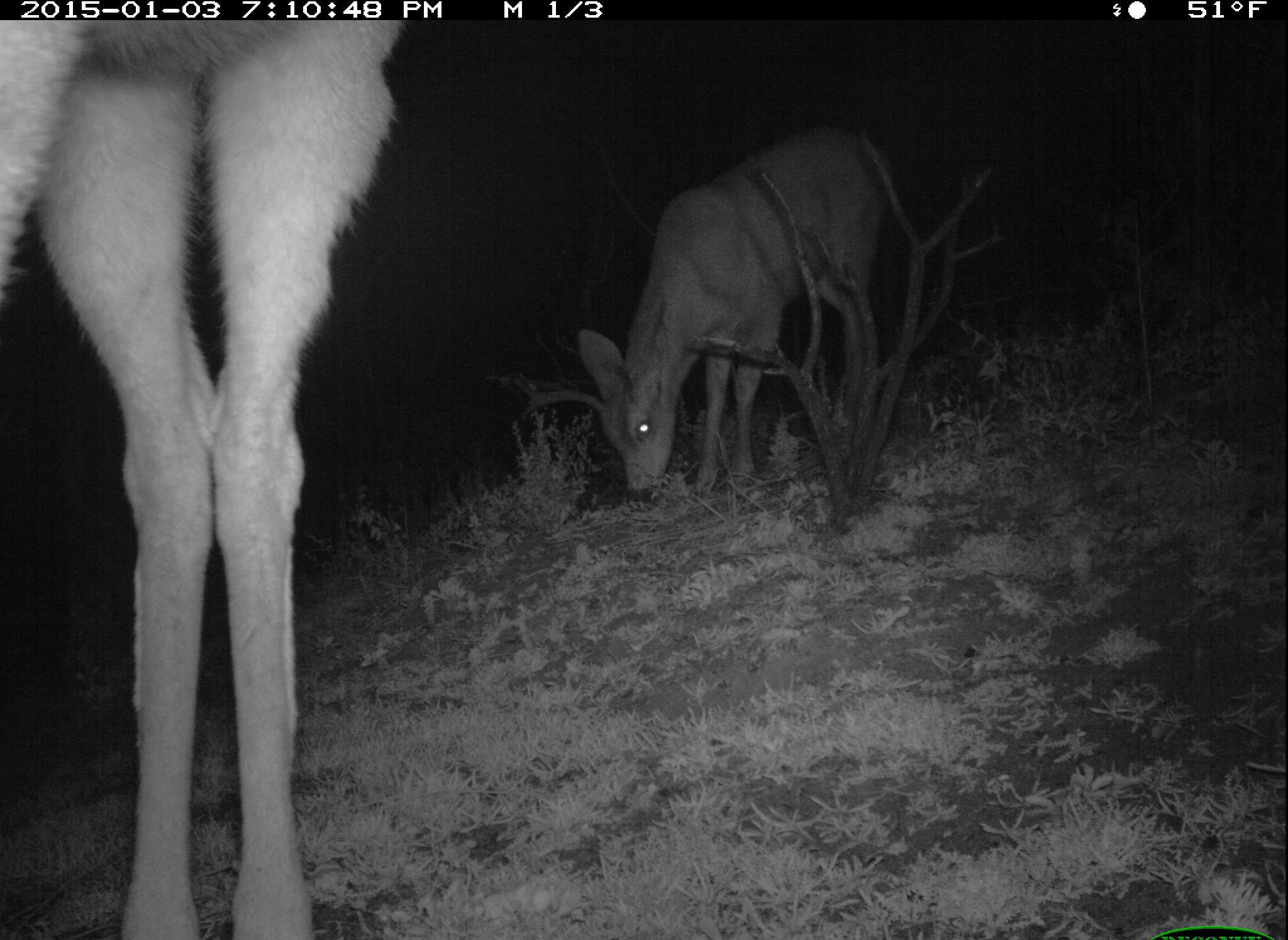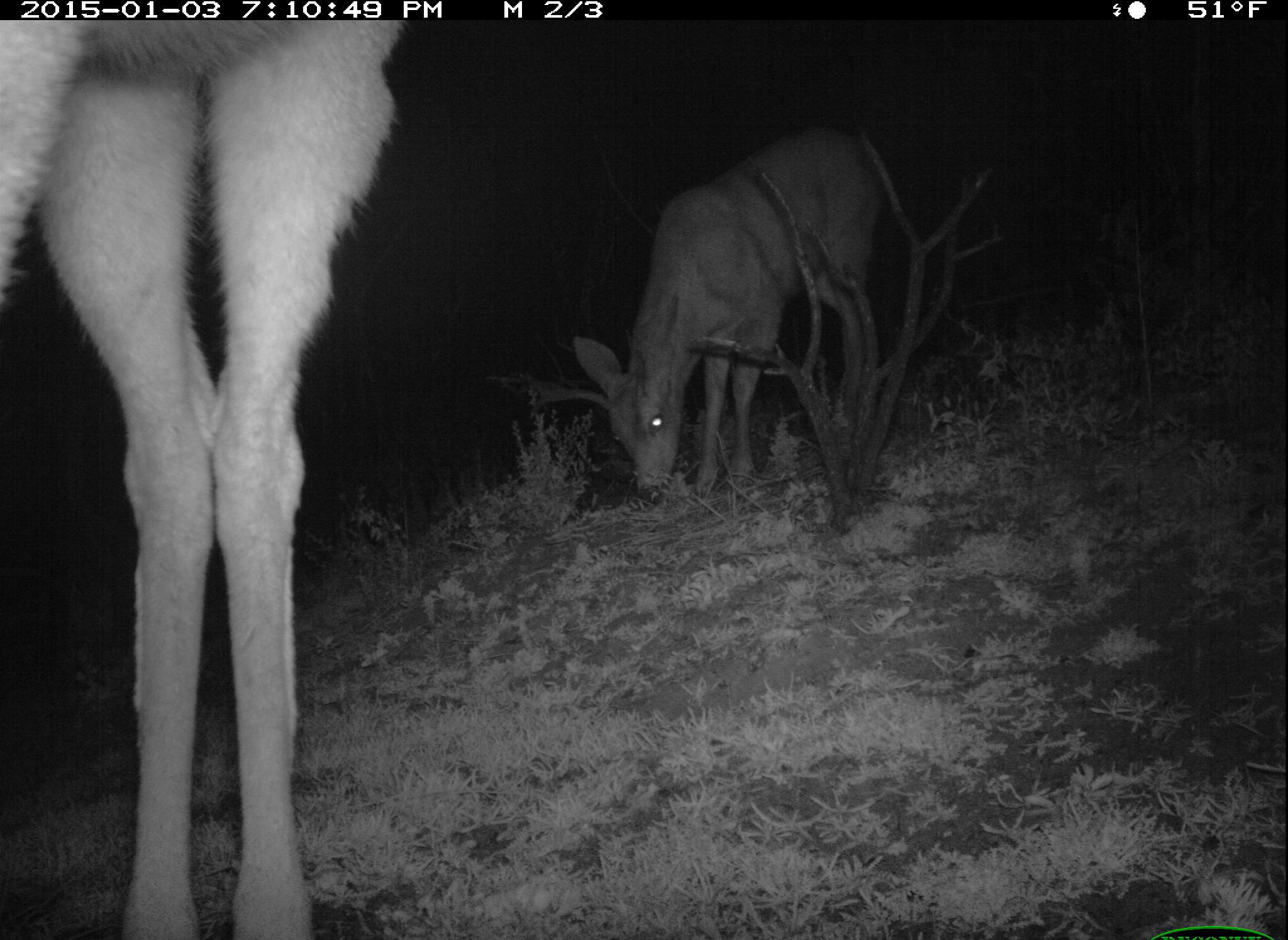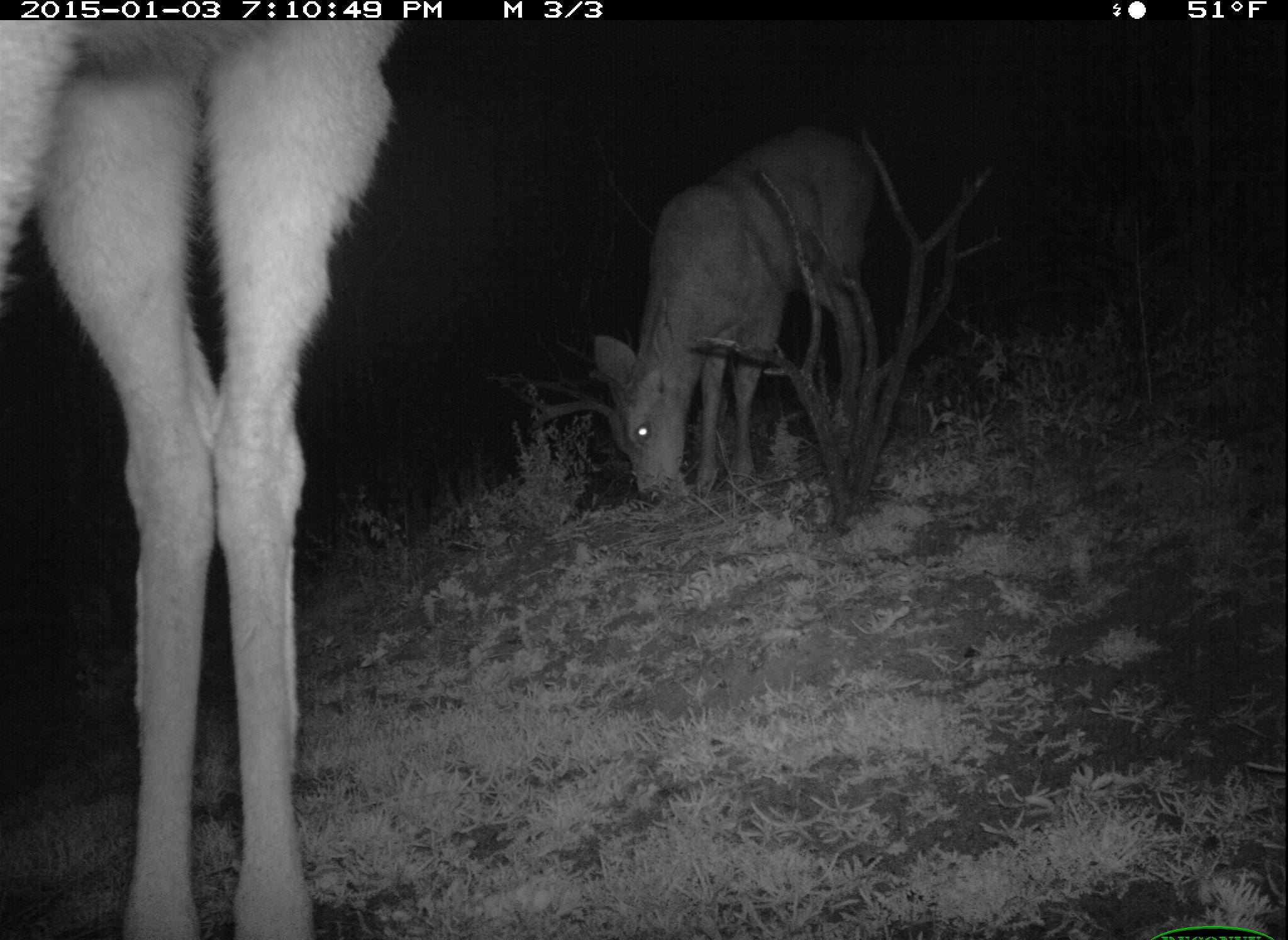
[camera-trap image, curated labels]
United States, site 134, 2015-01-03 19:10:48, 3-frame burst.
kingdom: Animalia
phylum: Chordata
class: Mammalia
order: Artiodactyla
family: Cervidae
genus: Odocoileus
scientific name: Odocoileus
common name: deer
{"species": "deer (Odocoileus)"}